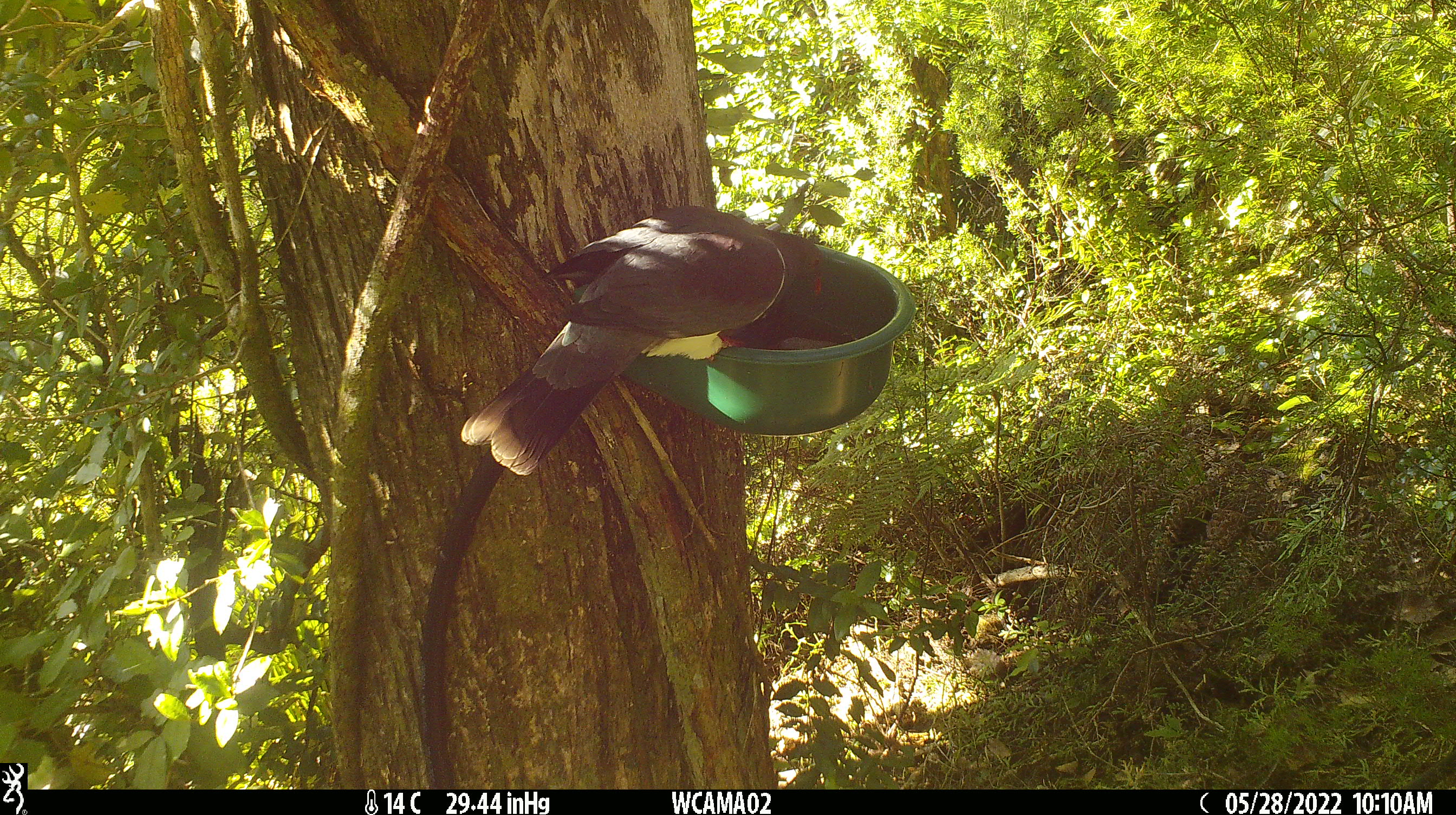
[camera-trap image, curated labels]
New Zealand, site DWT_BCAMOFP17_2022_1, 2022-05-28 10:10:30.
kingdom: Animalia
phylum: Chordata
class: Aves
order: Columbiformes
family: Columbidae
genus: Hemiphaga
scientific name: Hemiphaga novaeseelandiae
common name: new zealand pigeon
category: kereru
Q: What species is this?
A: Kereru (new zealand pigeon) (Hemiphaga novaeseelandiae).